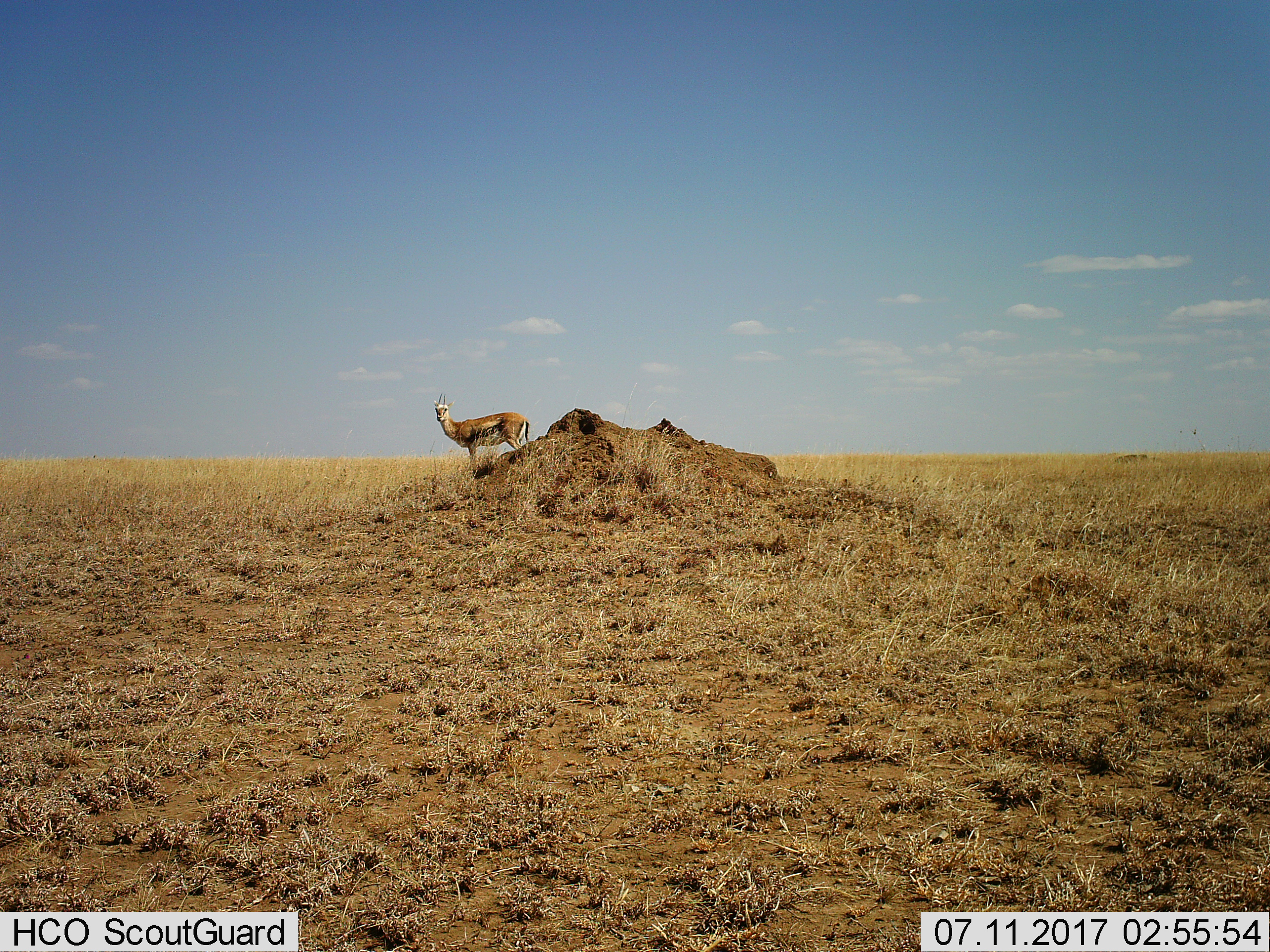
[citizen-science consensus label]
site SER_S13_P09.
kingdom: Animalia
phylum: Chordata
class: Mammalia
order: Artiodactyla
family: Bovidae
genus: Eudorcas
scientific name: Eudorcas thomsonii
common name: thomson's gazelle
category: gazellethomsons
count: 1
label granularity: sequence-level